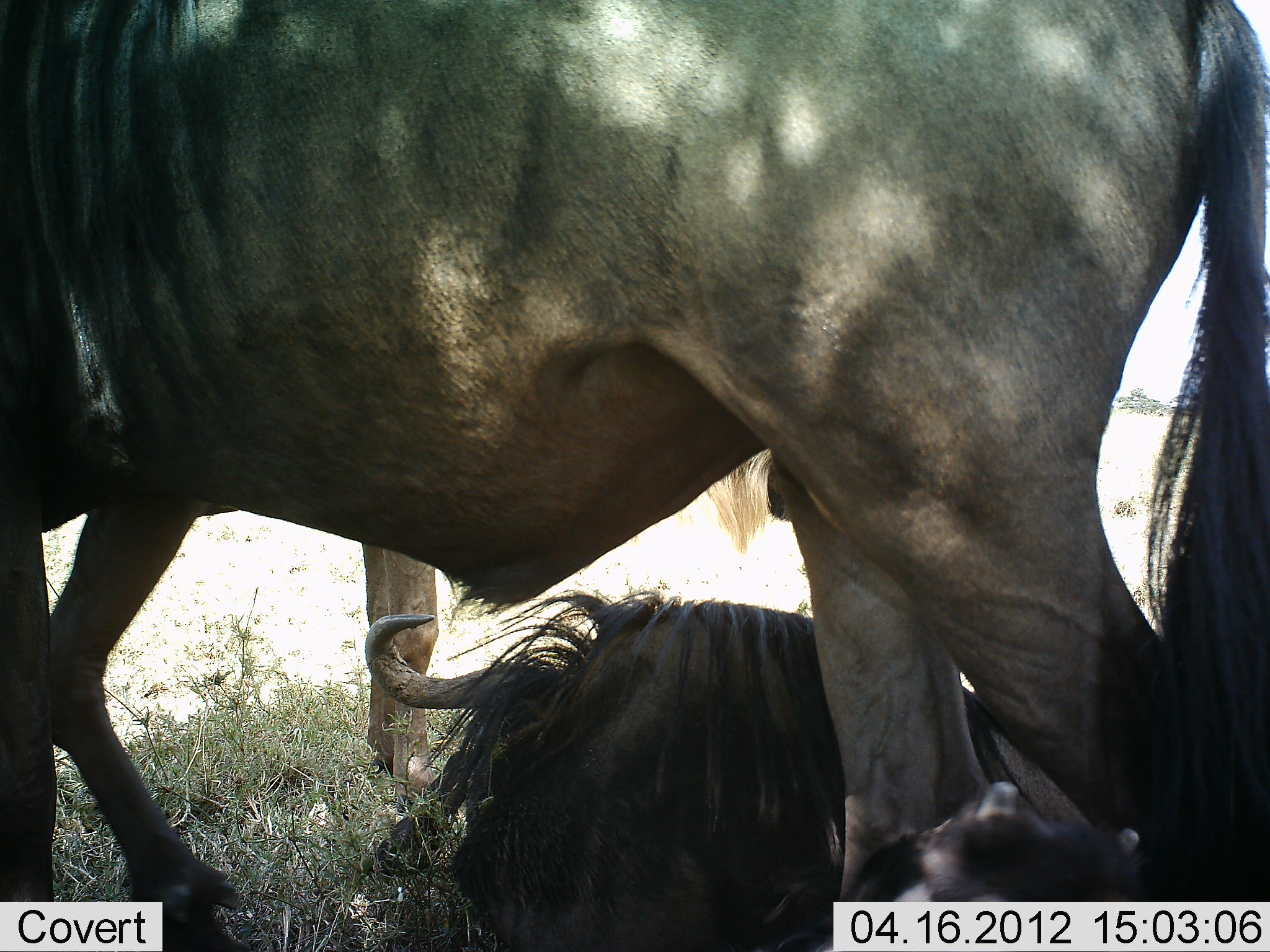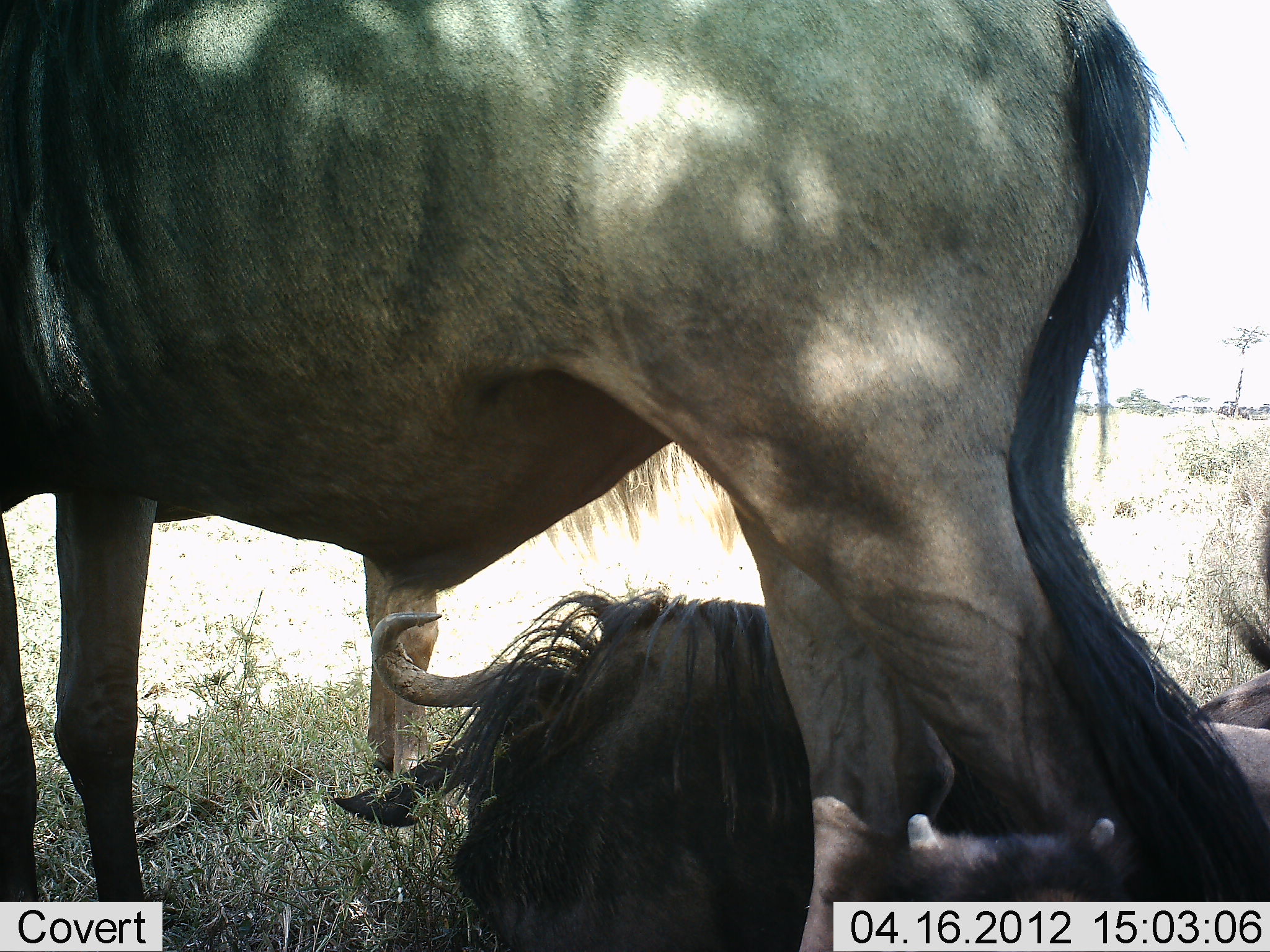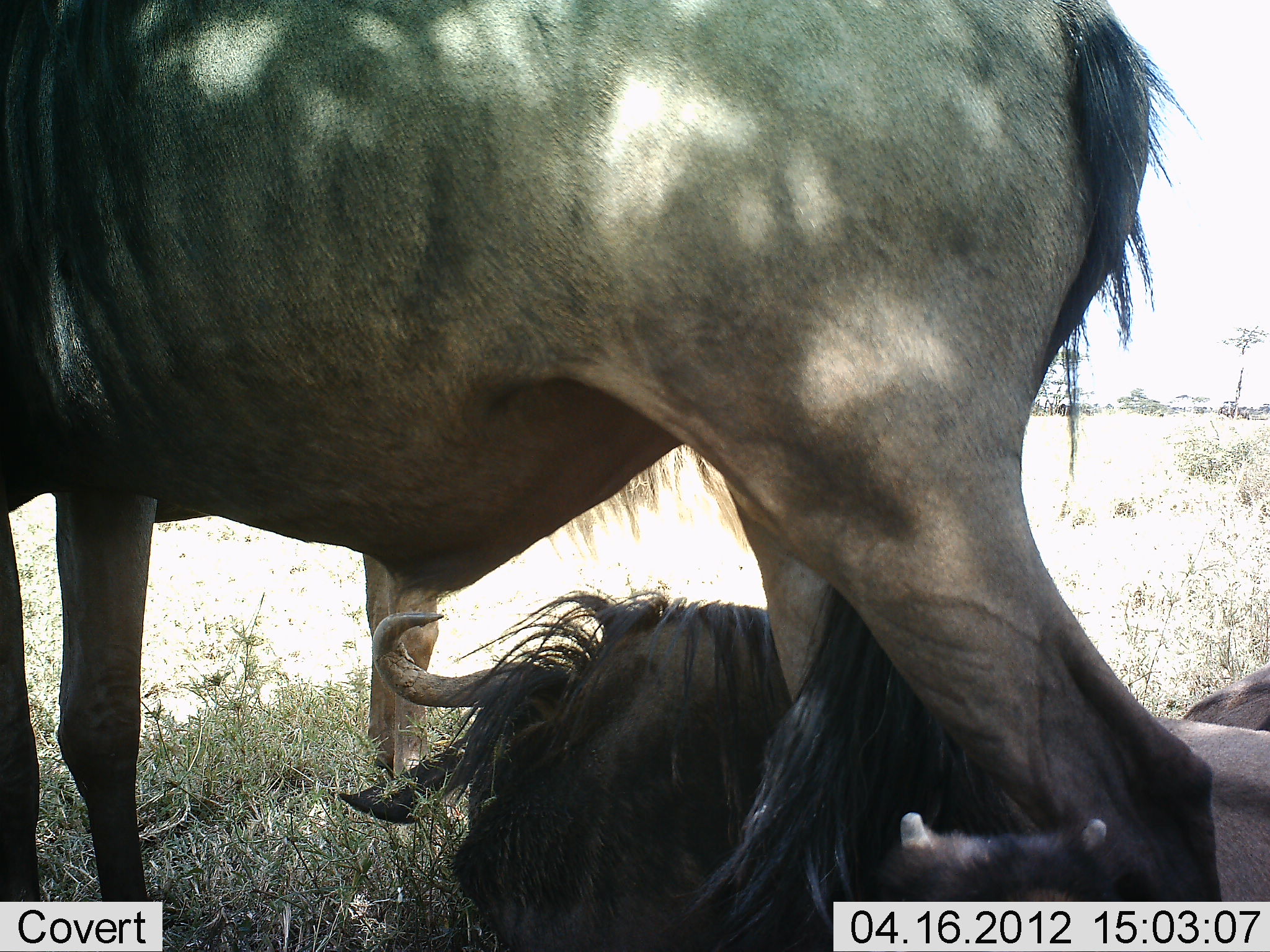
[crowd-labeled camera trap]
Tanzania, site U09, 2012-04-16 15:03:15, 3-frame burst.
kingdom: Animalia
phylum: Chordata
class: Mammalia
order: Artiodactyla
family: Bovidae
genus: Connochaetes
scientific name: Connochaetes taurinus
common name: blue wildebeest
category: wildebeest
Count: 3.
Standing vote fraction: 72%.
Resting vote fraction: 100%.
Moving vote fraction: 8%.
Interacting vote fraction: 0%.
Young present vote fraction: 28%.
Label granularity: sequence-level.